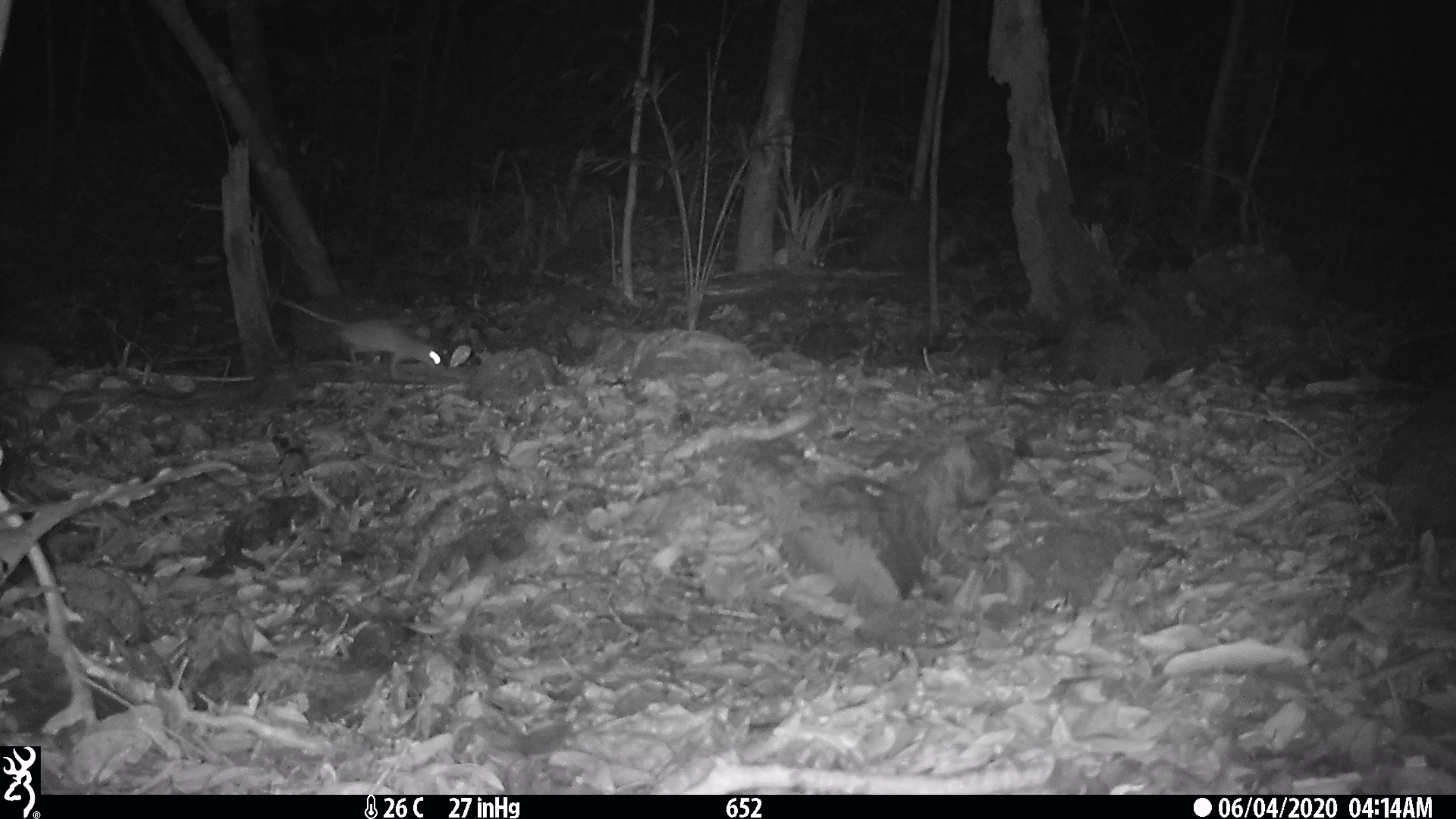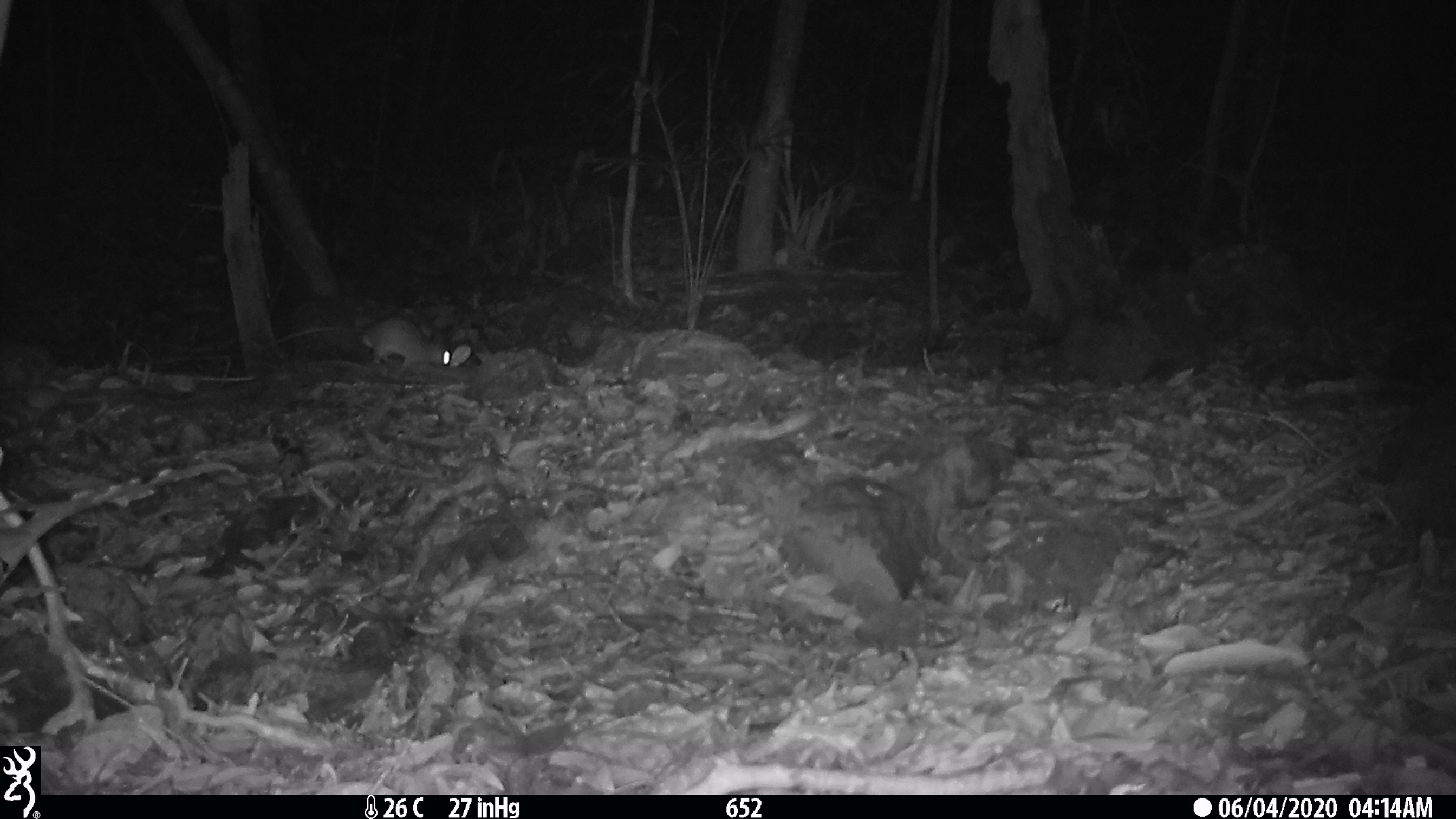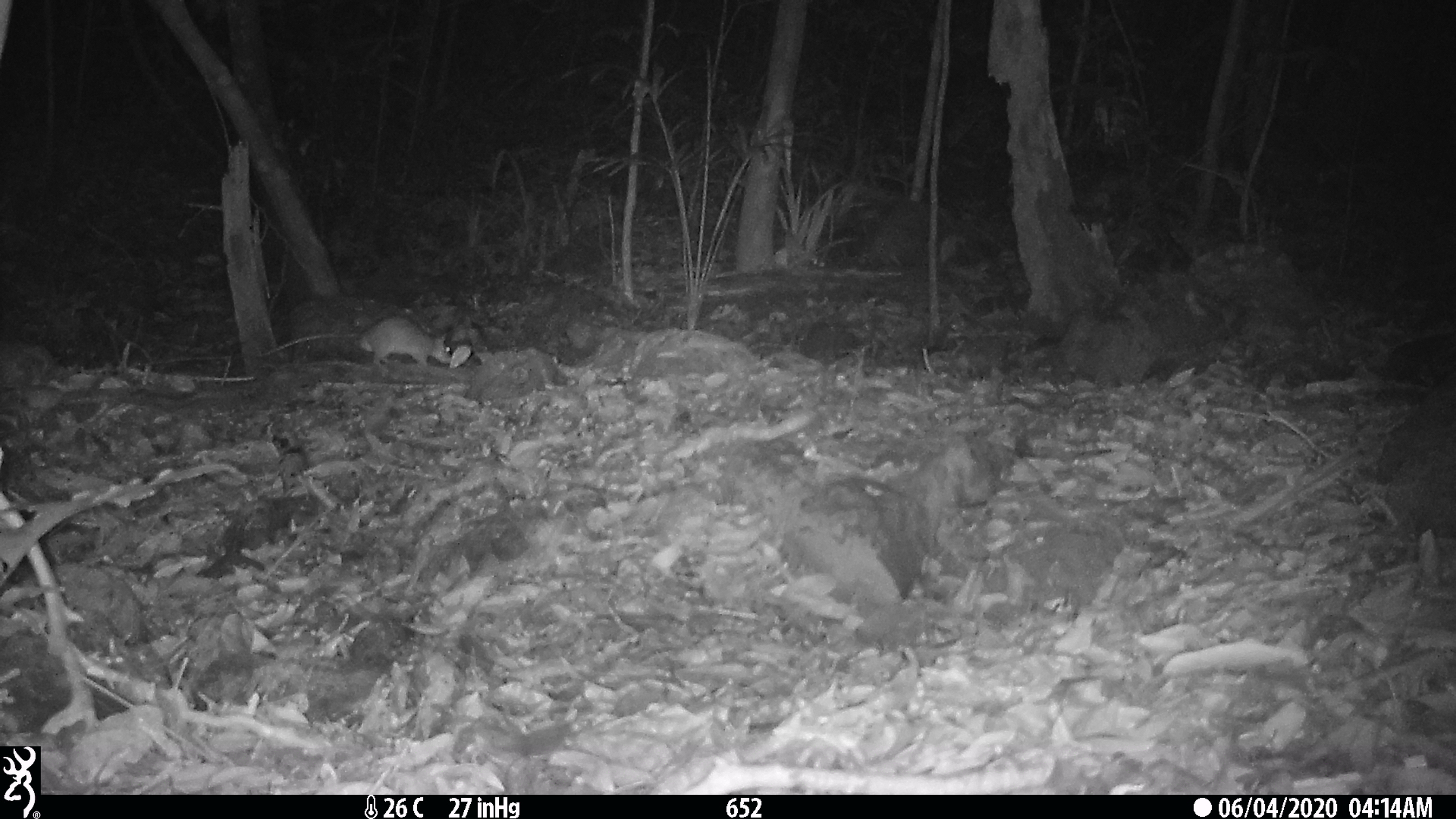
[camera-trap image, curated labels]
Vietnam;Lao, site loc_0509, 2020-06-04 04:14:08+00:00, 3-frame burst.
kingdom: Animalia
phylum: Chordata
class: Mammalia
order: Rodentia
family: Muridae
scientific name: Muridae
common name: old-world mice and rats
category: unidentified murid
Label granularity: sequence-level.